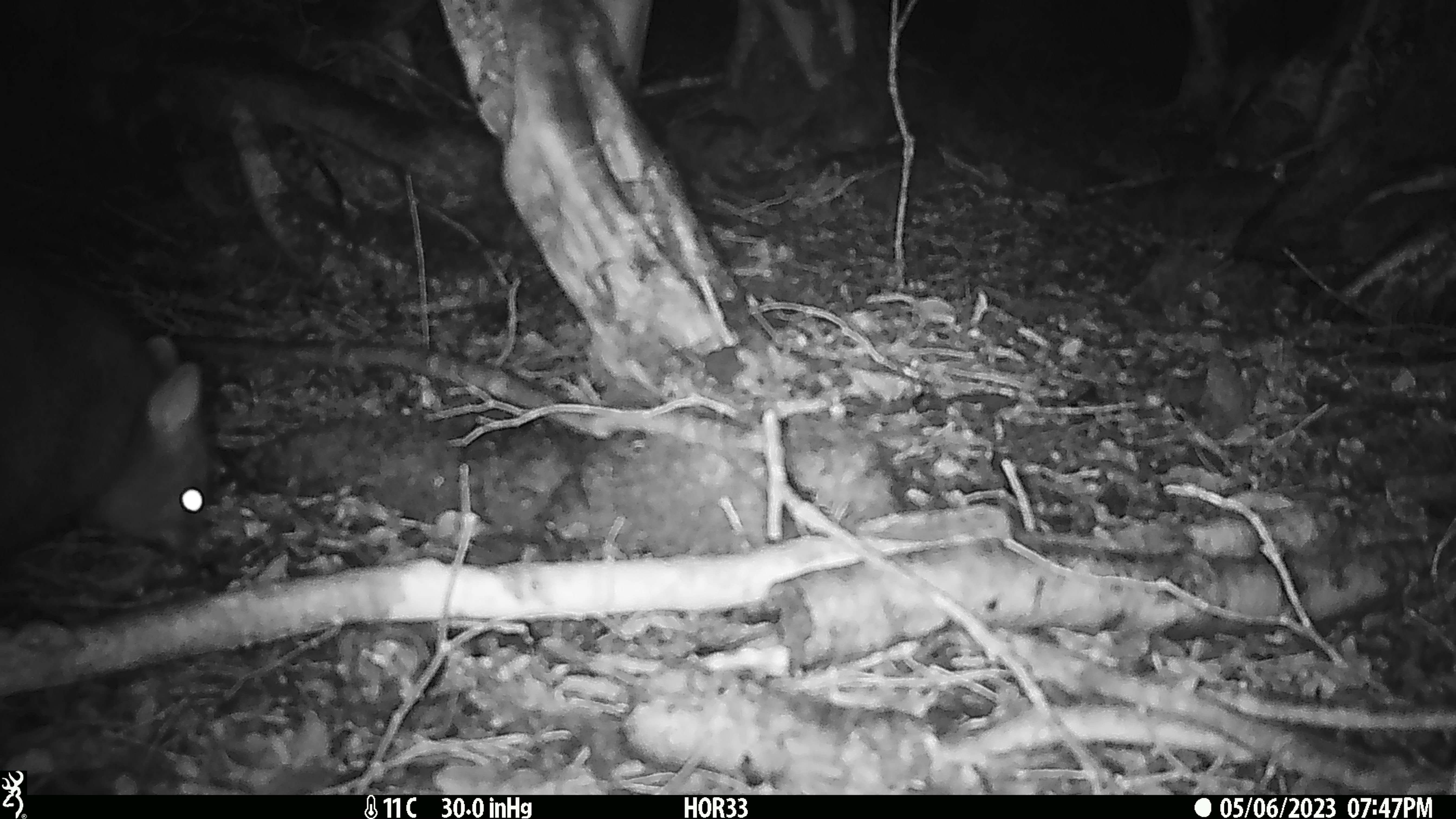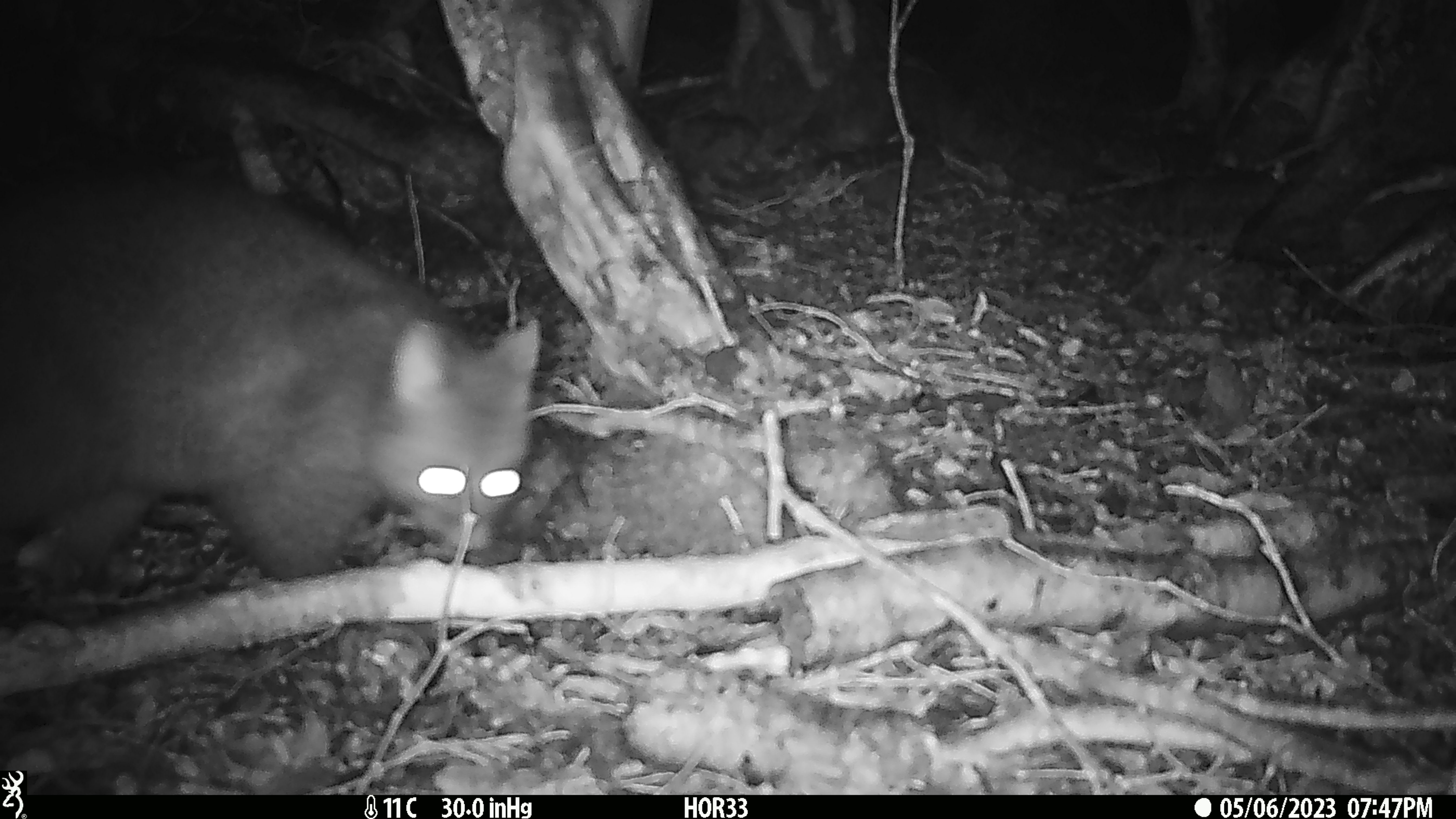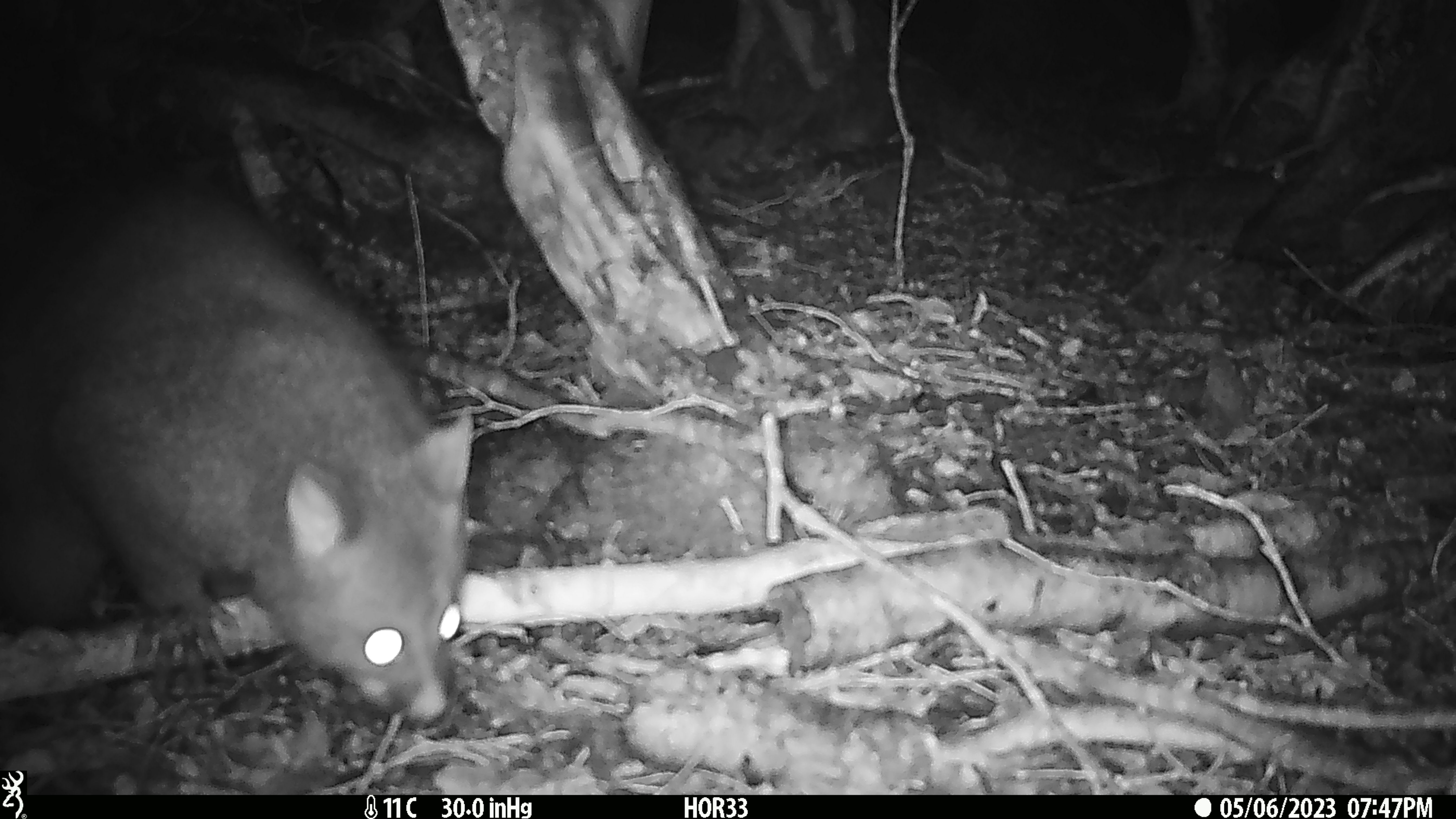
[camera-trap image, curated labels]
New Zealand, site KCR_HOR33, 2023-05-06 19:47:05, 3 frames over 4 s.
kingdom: Animalia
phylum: Chordata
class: Mammalia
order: Diprotodontia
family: Phalangeridae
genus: Trichosurus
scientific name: Trichosurus vulpecula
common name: common brushtail possum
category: possum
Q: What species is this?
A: Possum (common brushtail possum) (Trichosurus vulpecula).